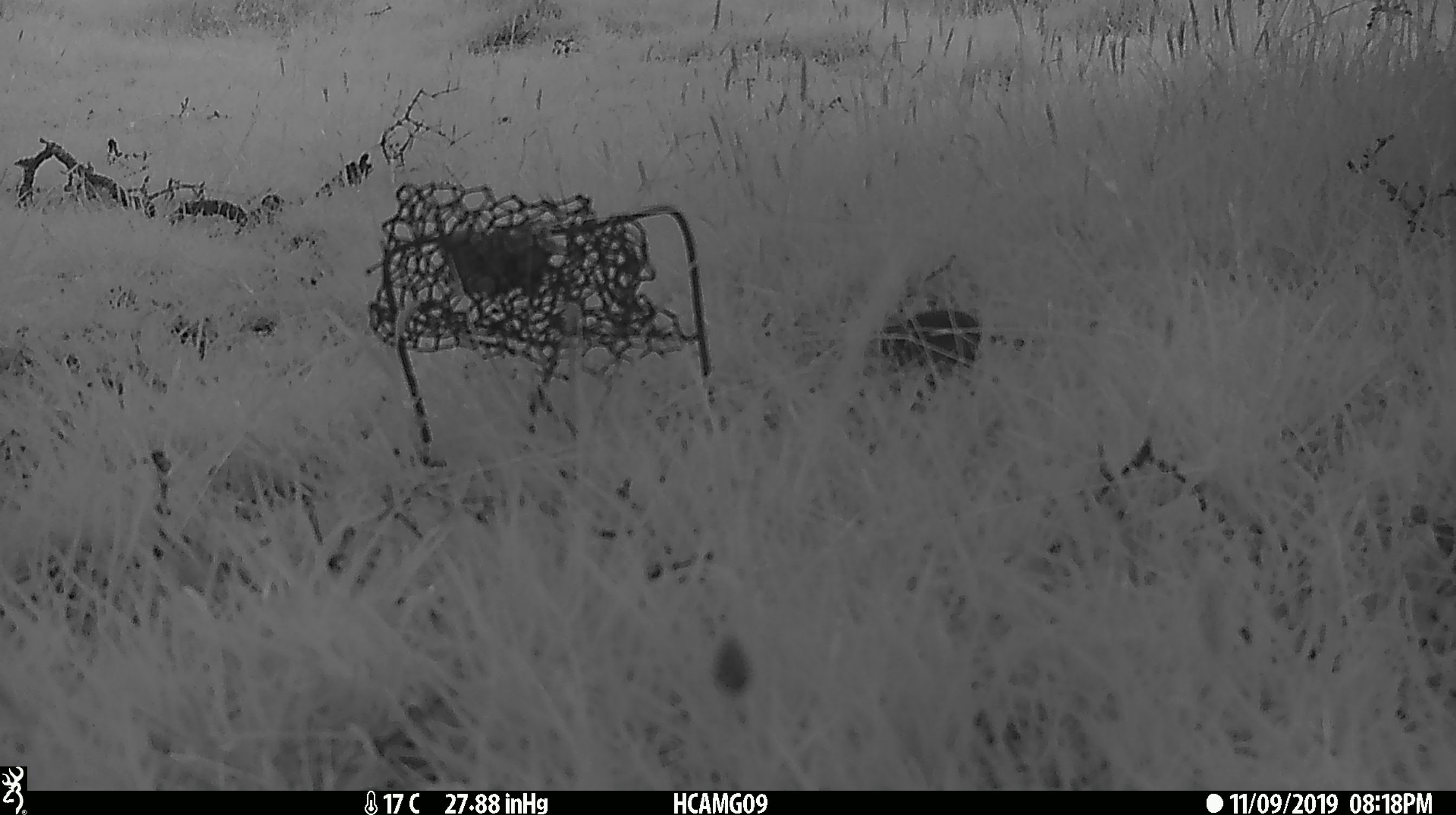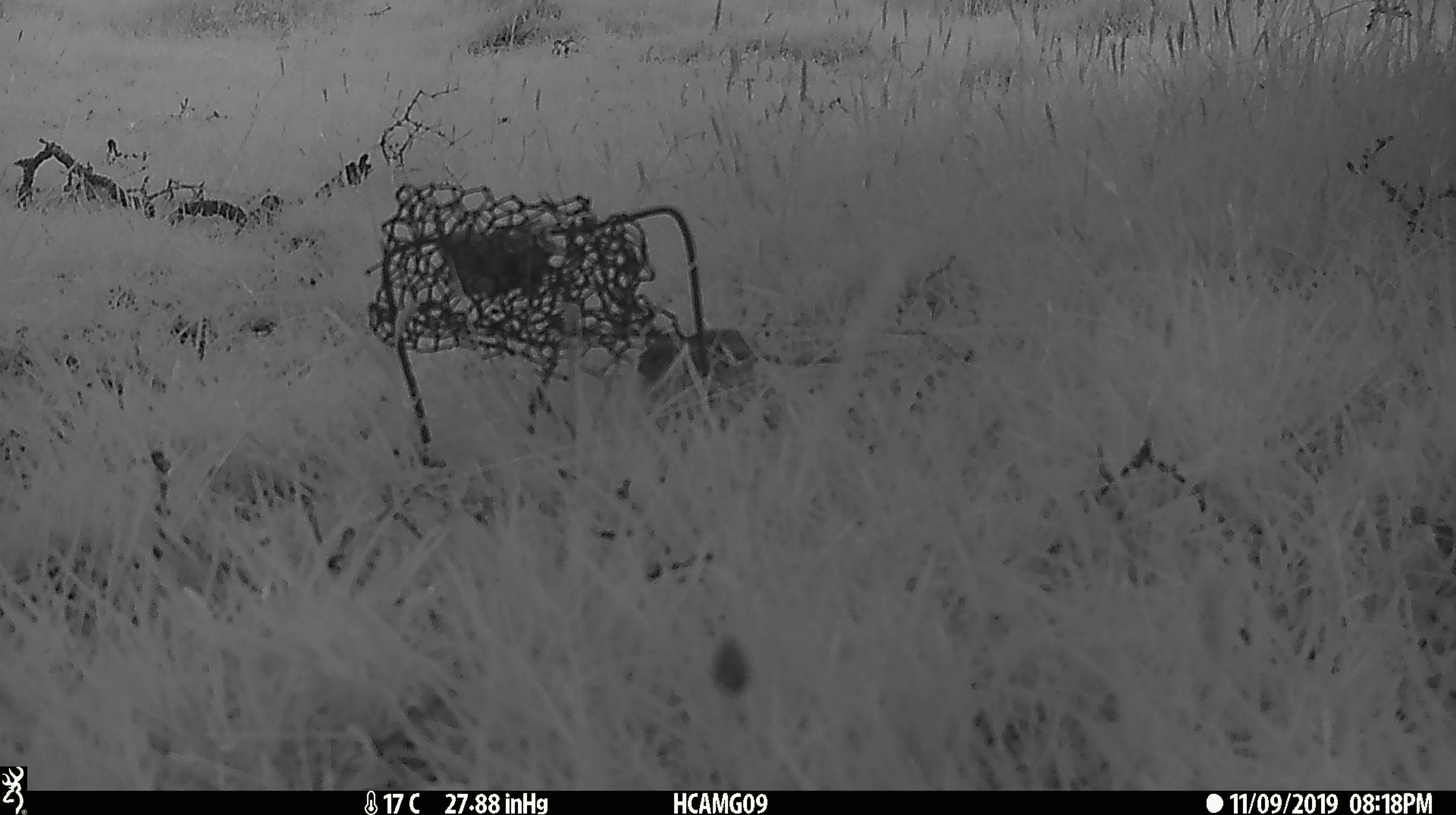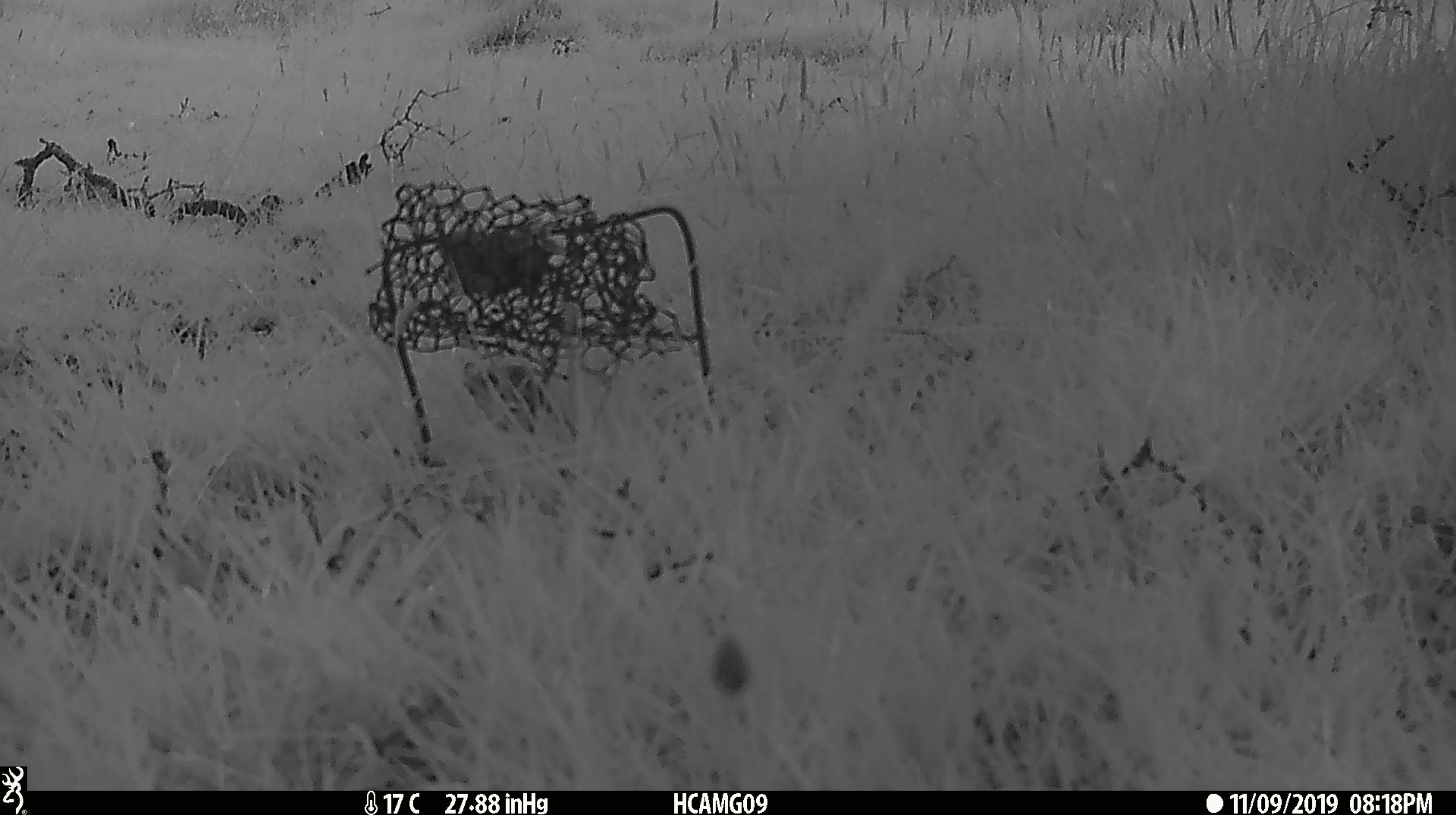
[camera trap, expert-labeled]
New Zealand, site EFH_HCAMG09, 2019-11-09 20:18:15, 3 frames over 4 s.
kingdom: Animalia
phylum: Chordata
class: Mammalia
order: Rodentia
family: Muridae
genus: Mus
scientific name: Mus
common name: mouse